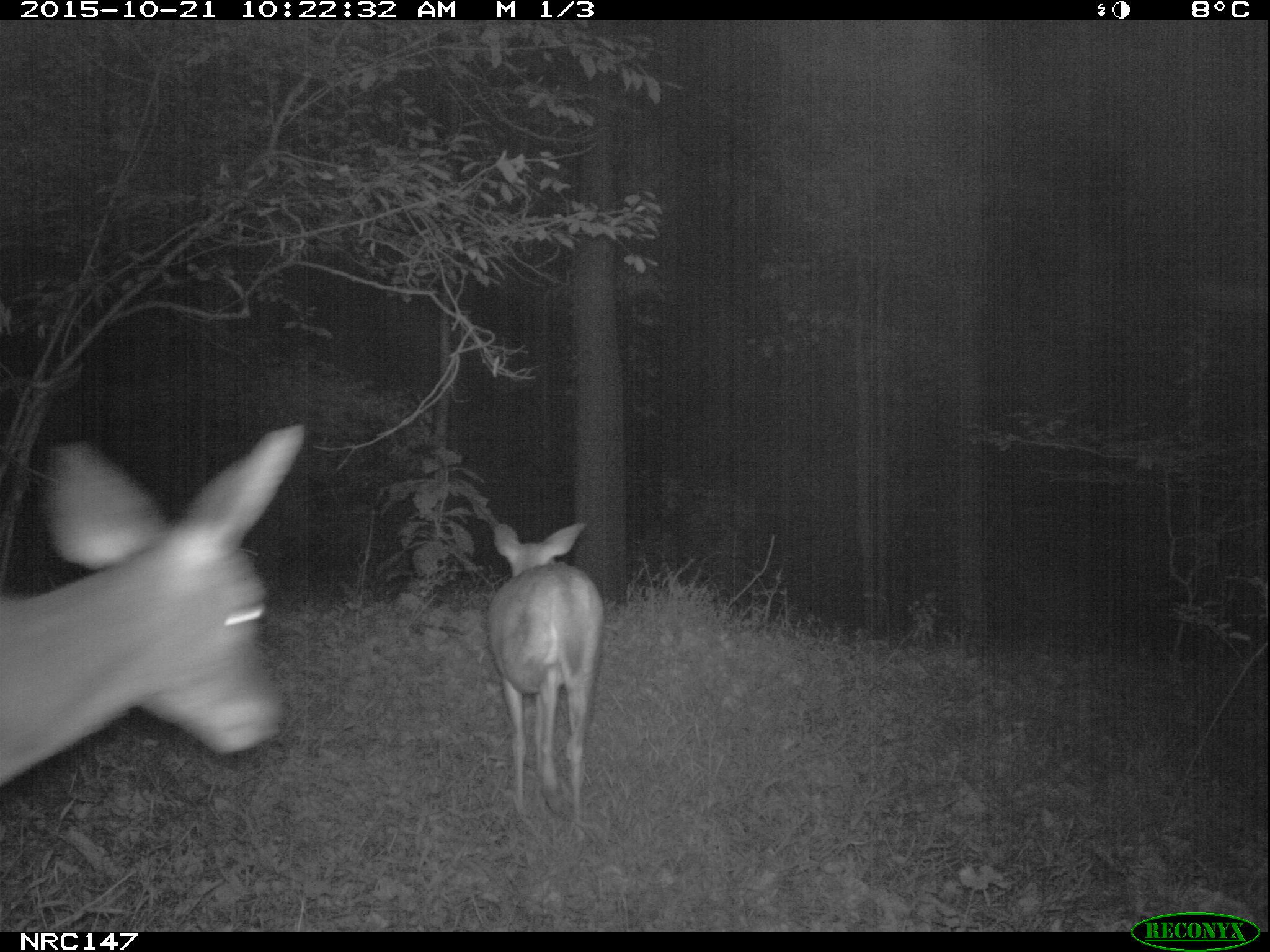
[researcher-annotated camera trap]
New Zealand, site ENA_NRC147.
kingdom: Animalia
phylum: Chordata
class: Mammalia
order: Artiodactyla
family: Cervidae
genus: Odocoileus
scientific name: Odocoileus virginianus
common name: white-tailed deer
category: white tailed deer